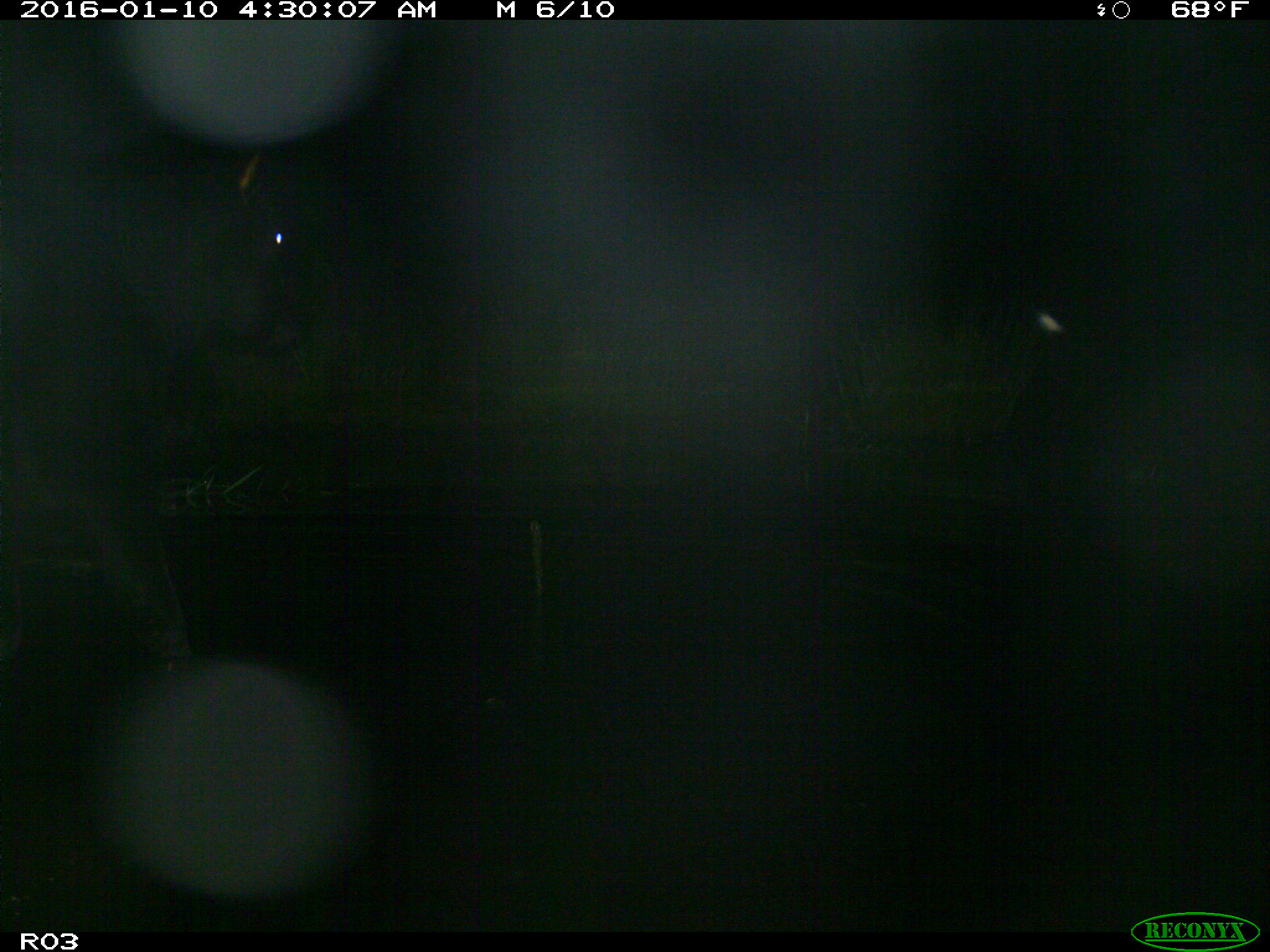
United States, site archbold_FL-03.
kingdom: Animalia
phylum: Chordata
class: Mammalia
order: Artiodactyla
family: Bovidae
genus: Bos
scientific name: Bos taurus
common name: domestic cow